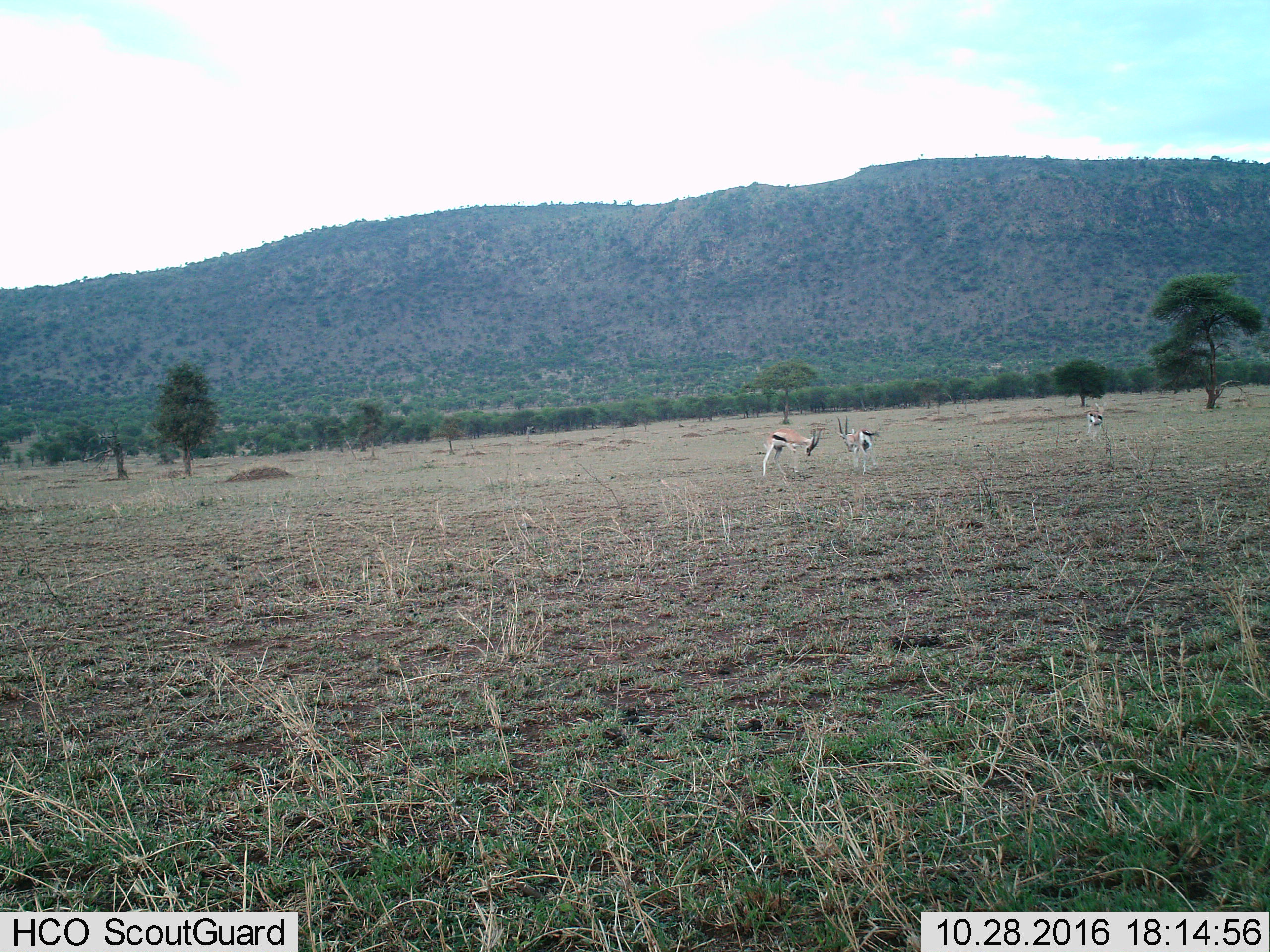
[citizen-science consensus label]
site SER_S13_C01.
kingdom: Animalia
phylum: Chordata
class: Mammalia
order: Artiodactyla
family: Bovidae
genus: Eudorcas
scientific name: Eudorcas thomsonii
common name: thomson's gazelle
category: gazellethomsons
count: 3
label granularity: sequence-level